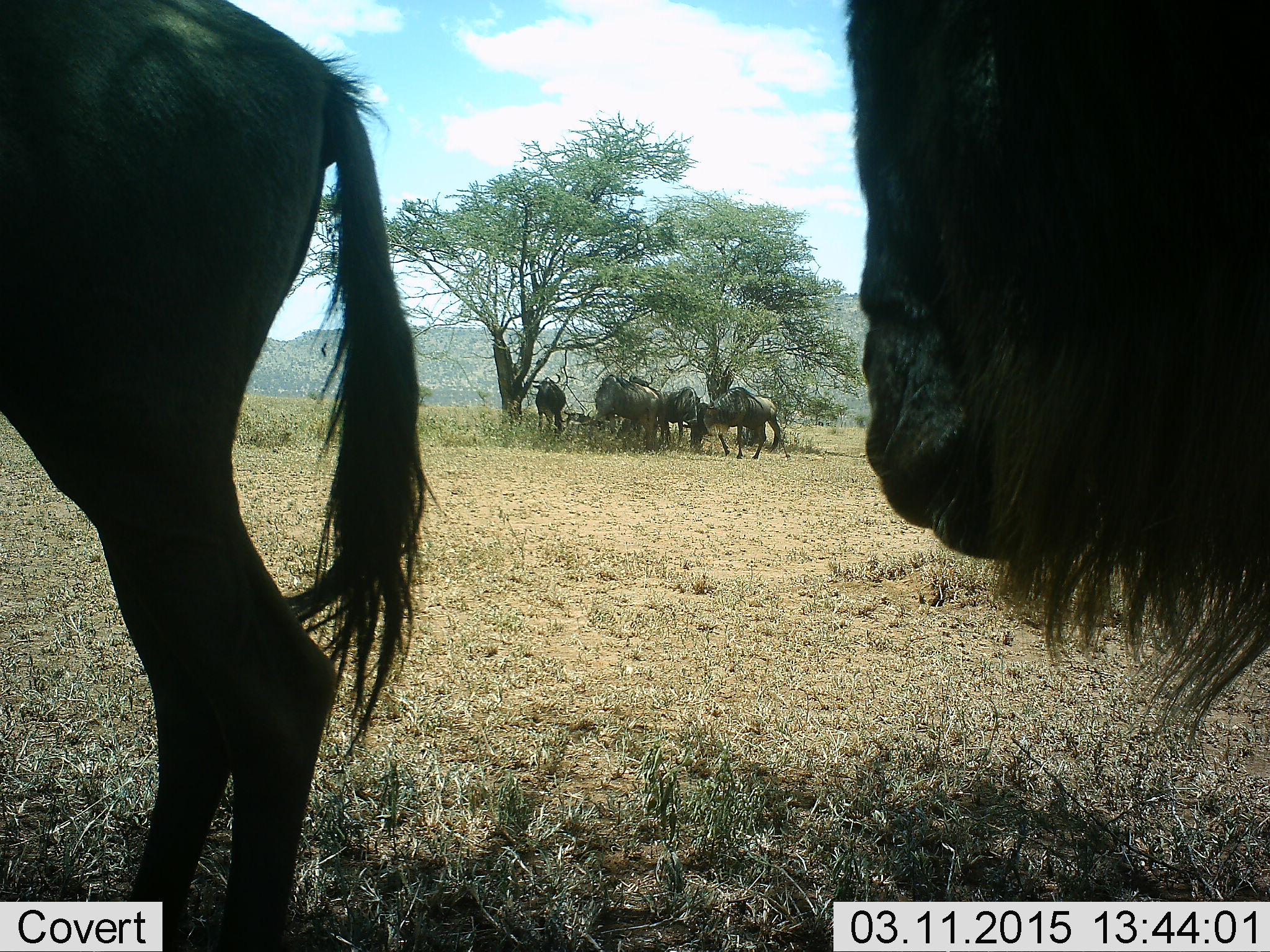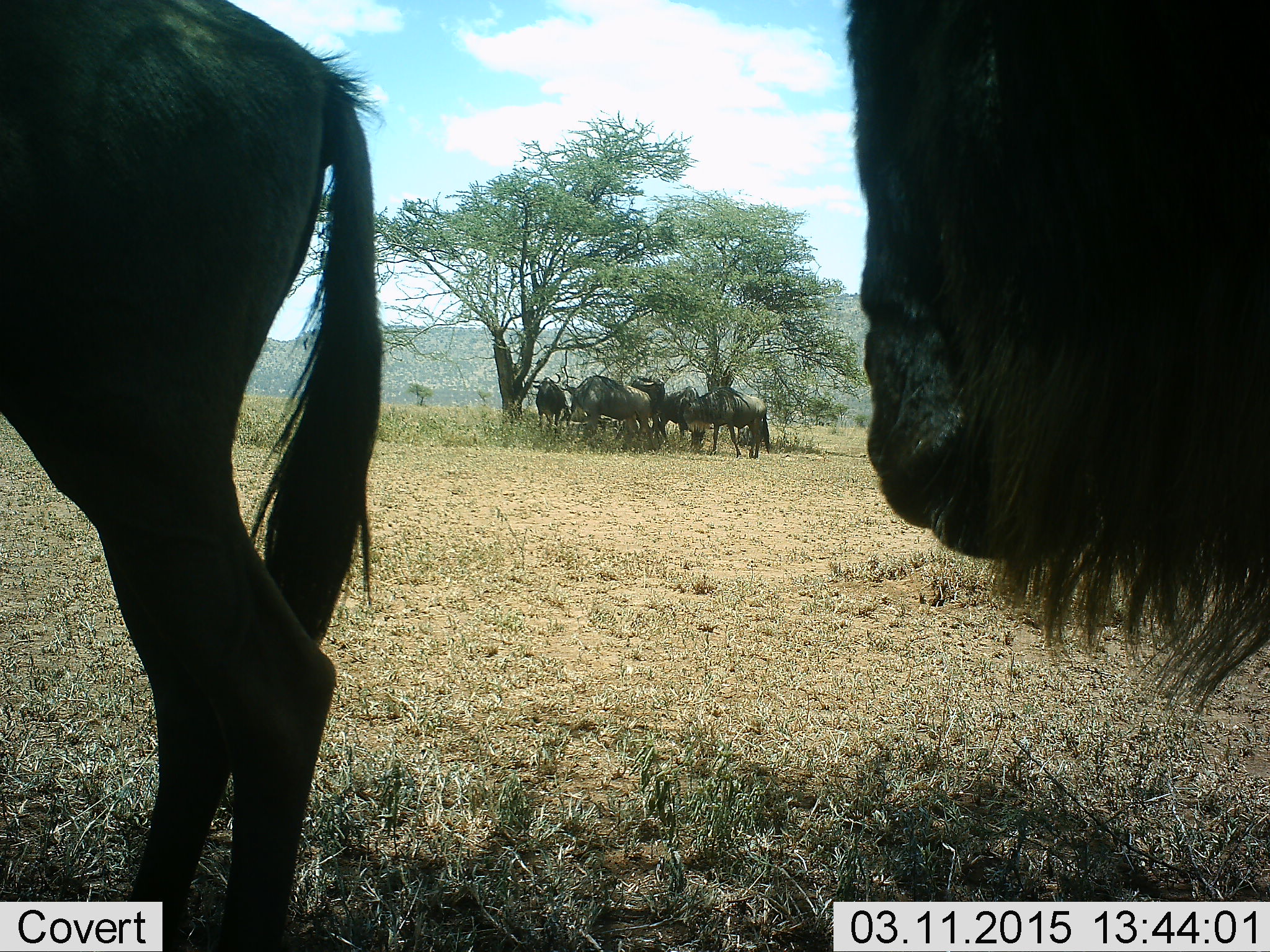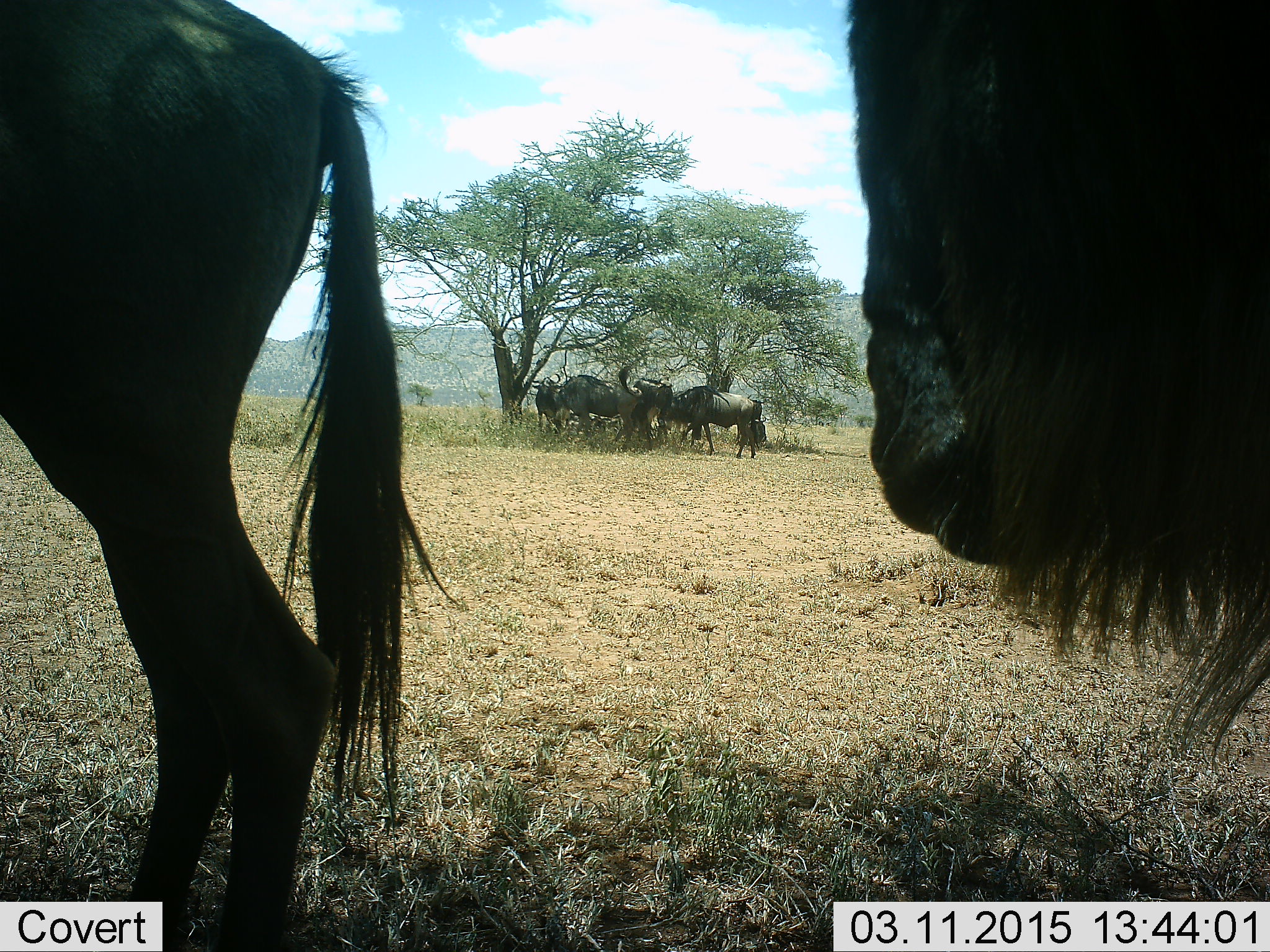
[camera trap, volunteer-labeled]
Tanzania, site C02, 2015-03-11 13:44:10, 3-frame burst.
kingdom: Animalia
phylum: Chordata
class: Mammalia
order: Artiodactyla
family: Bovidae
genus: Connochaetes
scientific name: Connochaetes taurinus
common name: blue wildebeest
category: wildebeest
Wildebeest (blue wildebeest) (Connochaetes taurinus), count 7. Behavior (volunteer vote fractions): standing 100%, resting 10%, moving 30%, interacting 0%. Young present (vote fraction): 0%. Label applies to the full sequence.